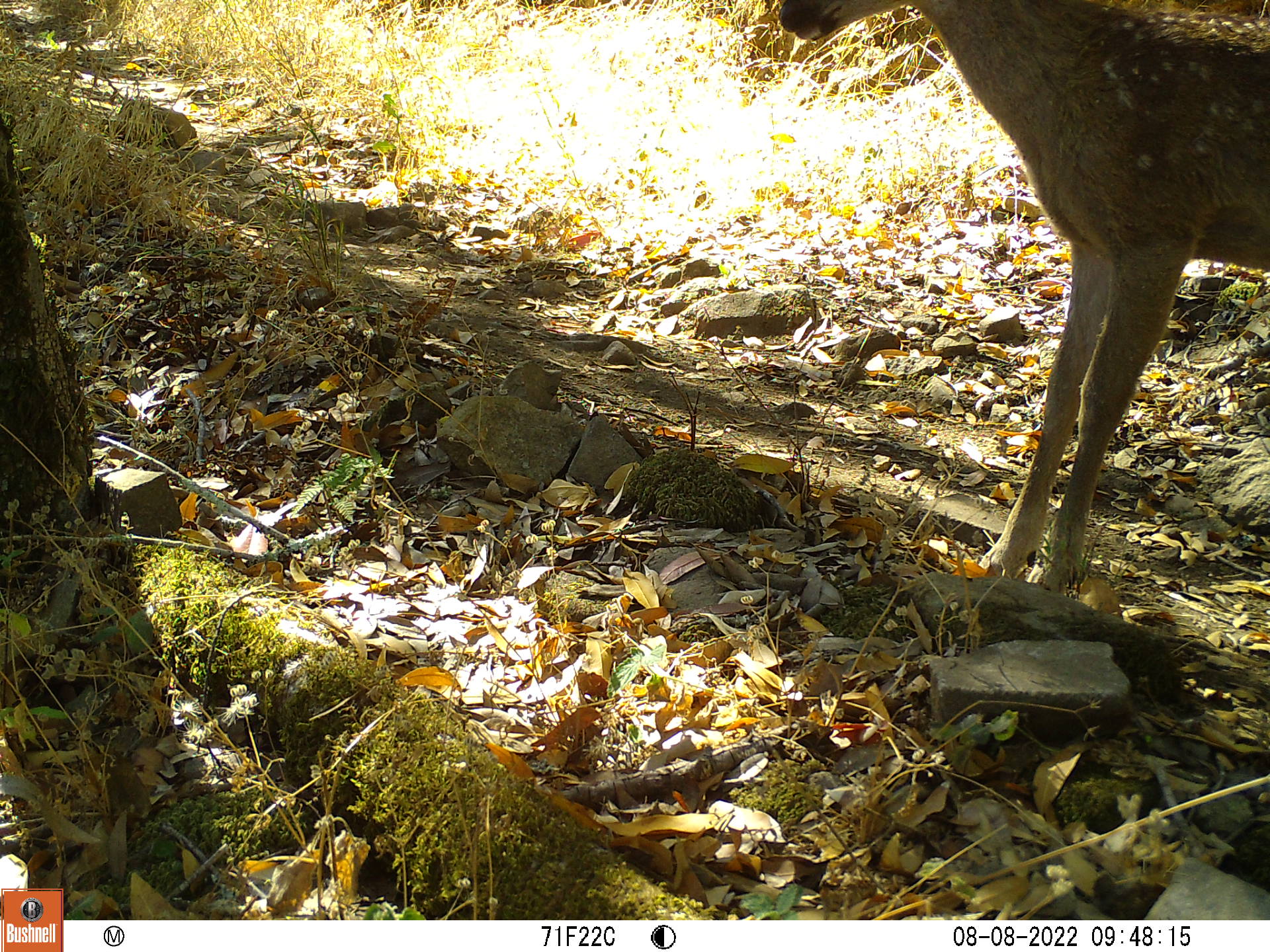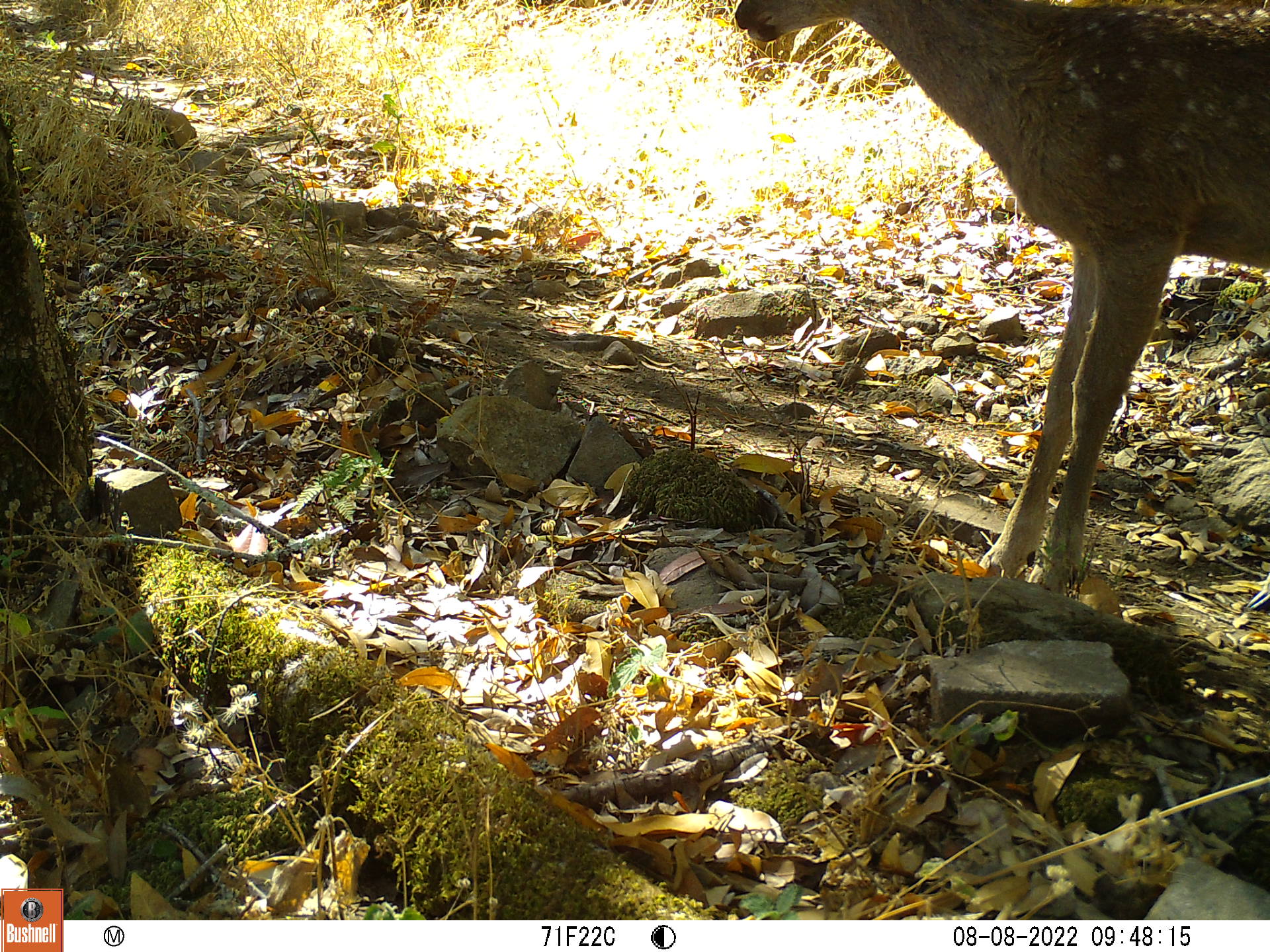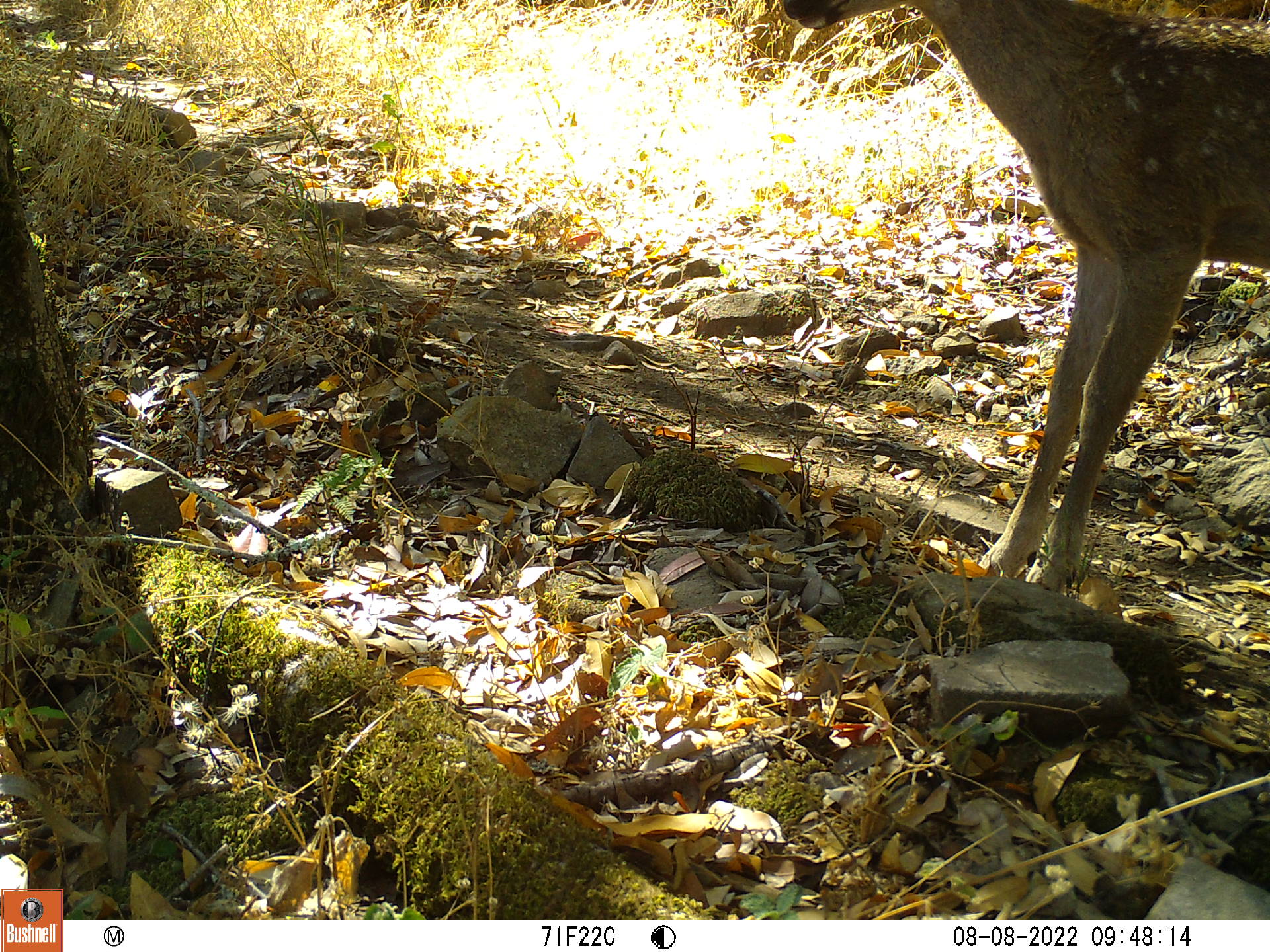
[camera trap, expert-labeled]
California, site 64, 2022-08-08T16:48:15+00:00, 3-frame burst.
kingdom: Animalia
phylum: Chordata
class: Mammalia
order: Artiodactyla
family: Cervidae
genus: Odocoileus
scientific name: Odocoileus hemionus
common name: mule deer